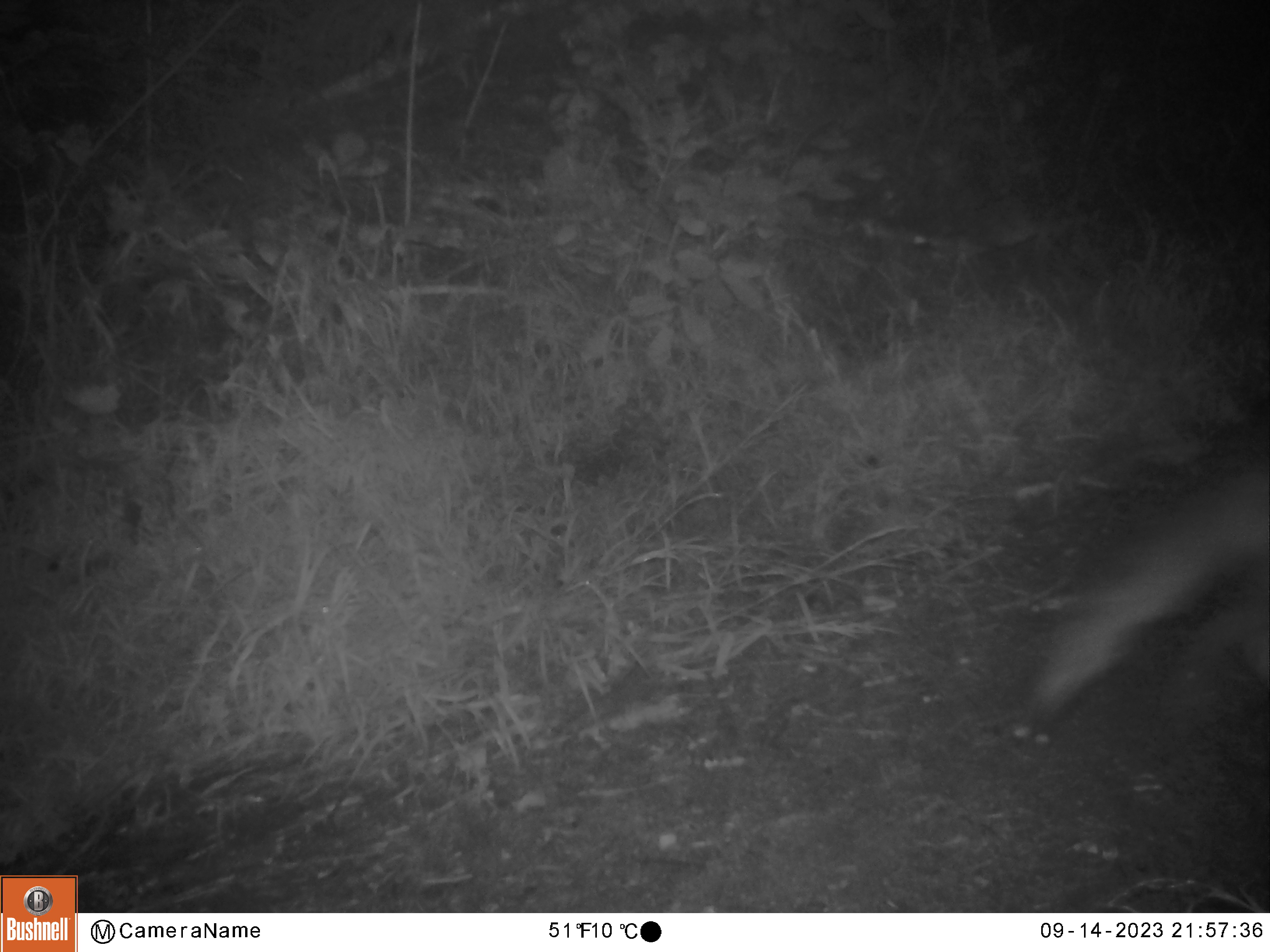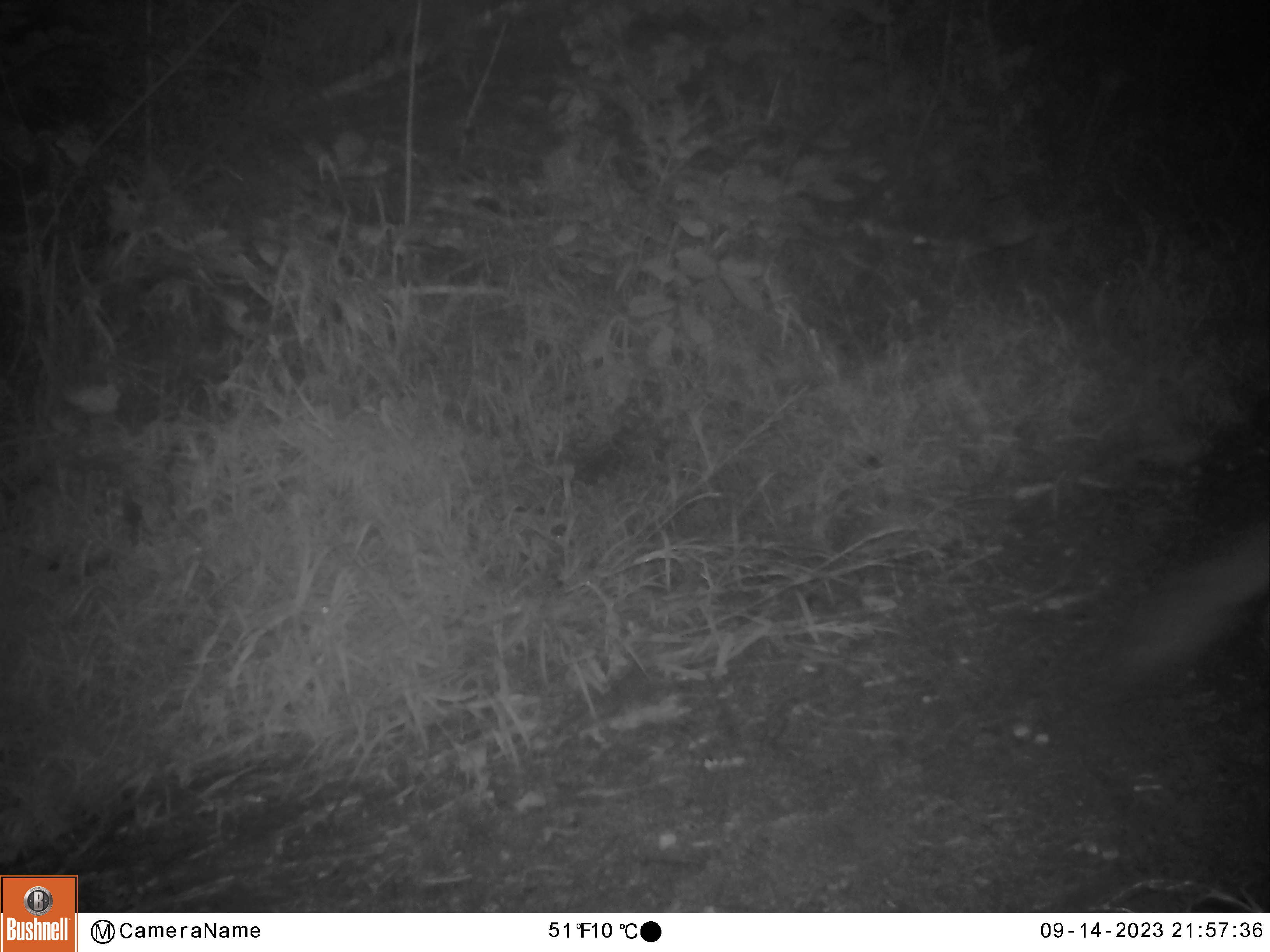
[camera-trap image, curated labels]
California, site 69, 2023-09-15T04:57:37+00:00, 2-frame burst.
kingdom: Animalia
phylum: Chordata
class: Mammalia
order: Carnivora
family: Canidae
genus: Urocyon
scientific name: Urocyon cinereoargenteus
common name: gray fox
Gray fox (Urocyon cinereoargenteus).